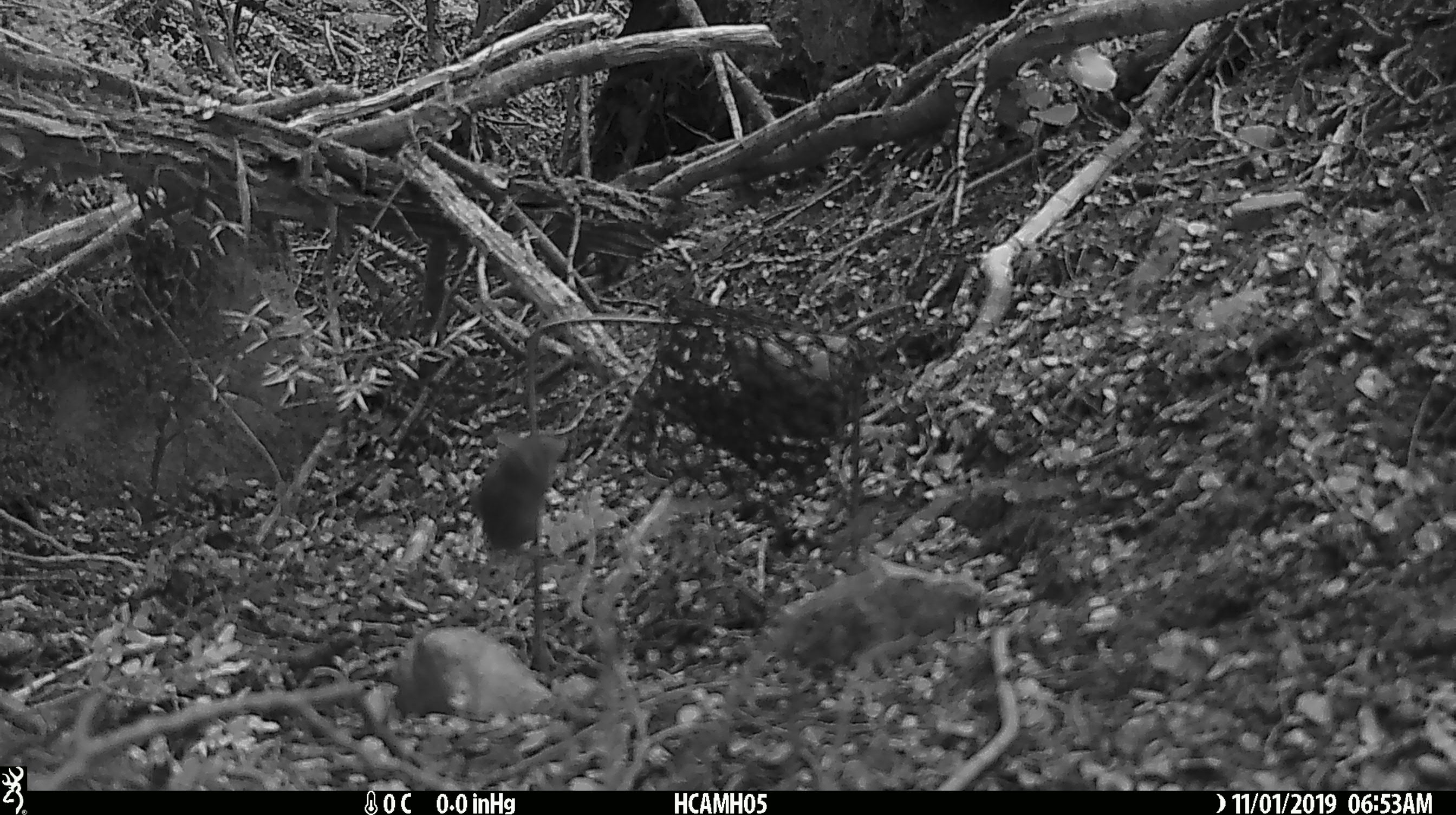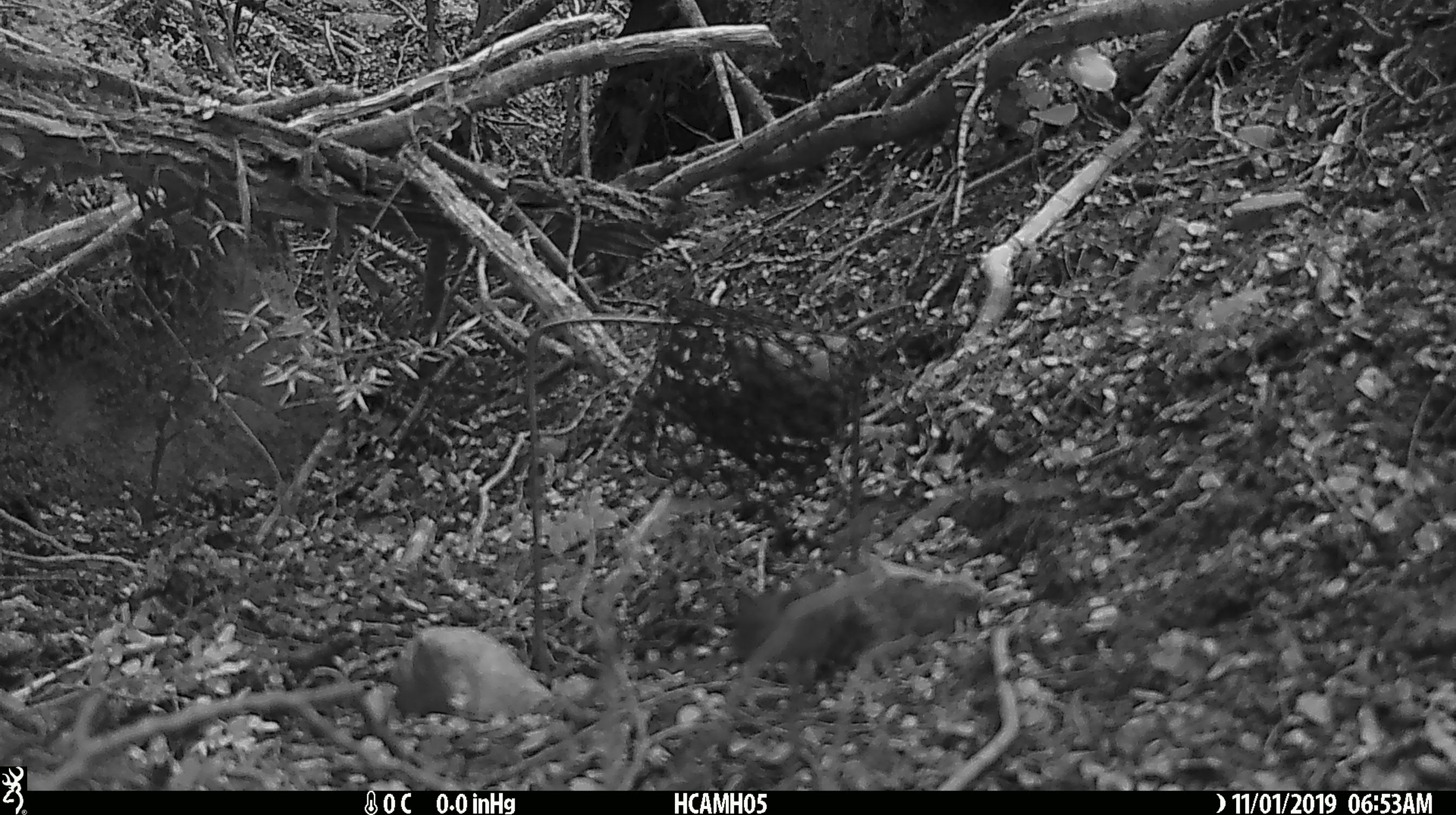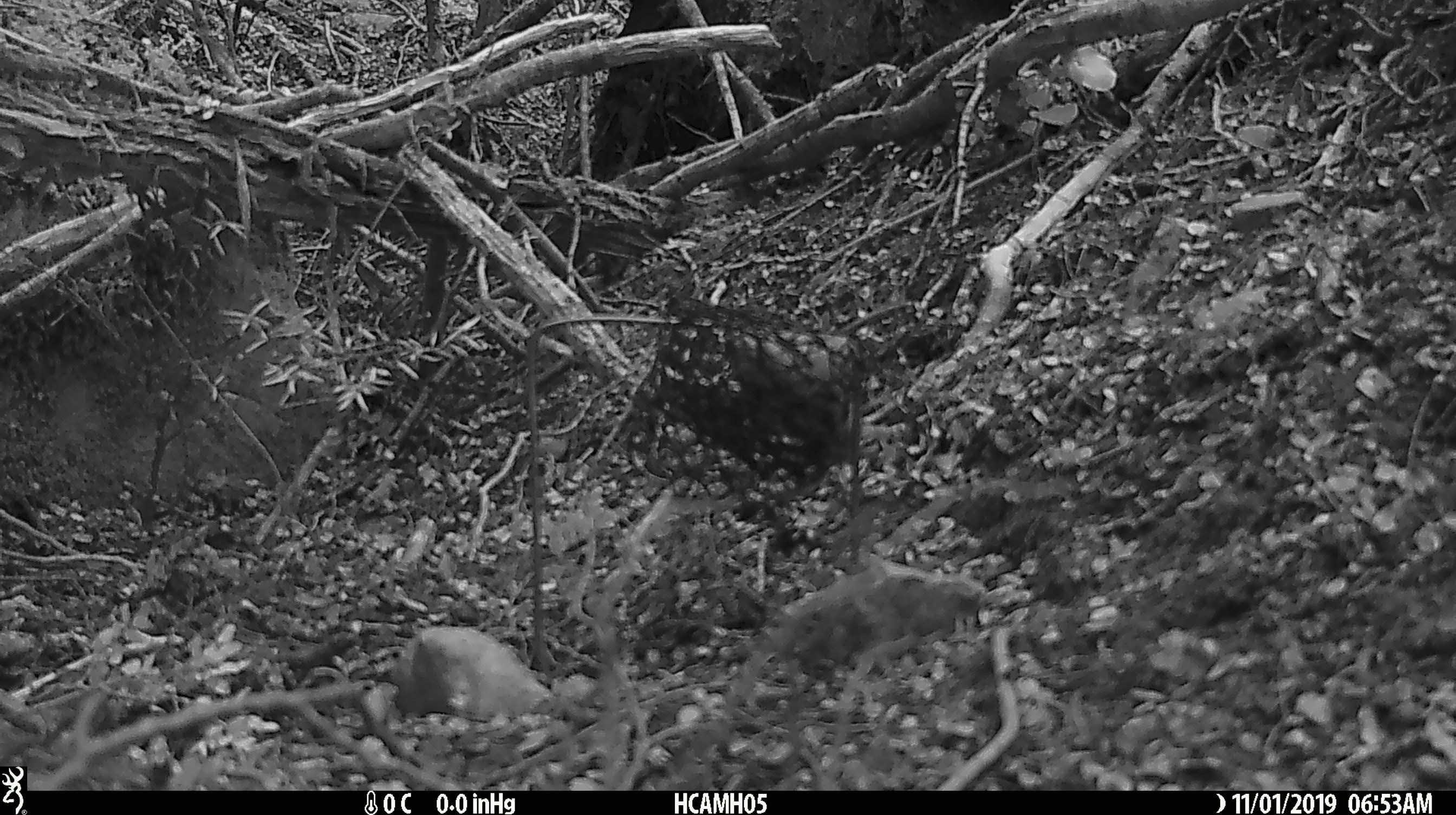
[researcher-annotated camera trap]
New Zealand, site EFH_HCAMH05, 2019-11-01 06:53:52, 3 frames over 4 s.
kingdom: Animalia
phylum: Chordata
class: Mammalia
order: Rodentia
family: Muridae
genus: Mus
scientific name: Mus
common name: mouse